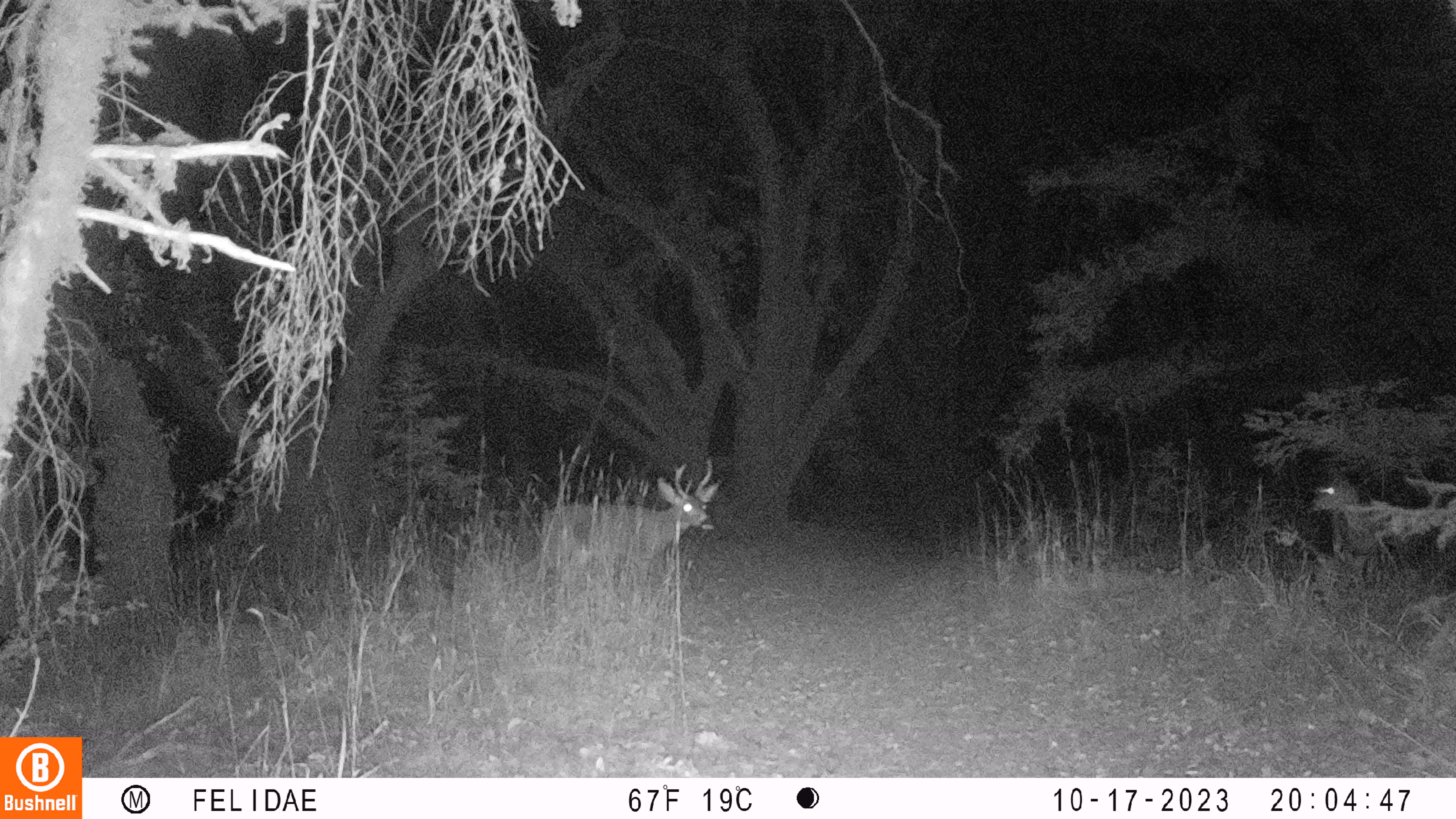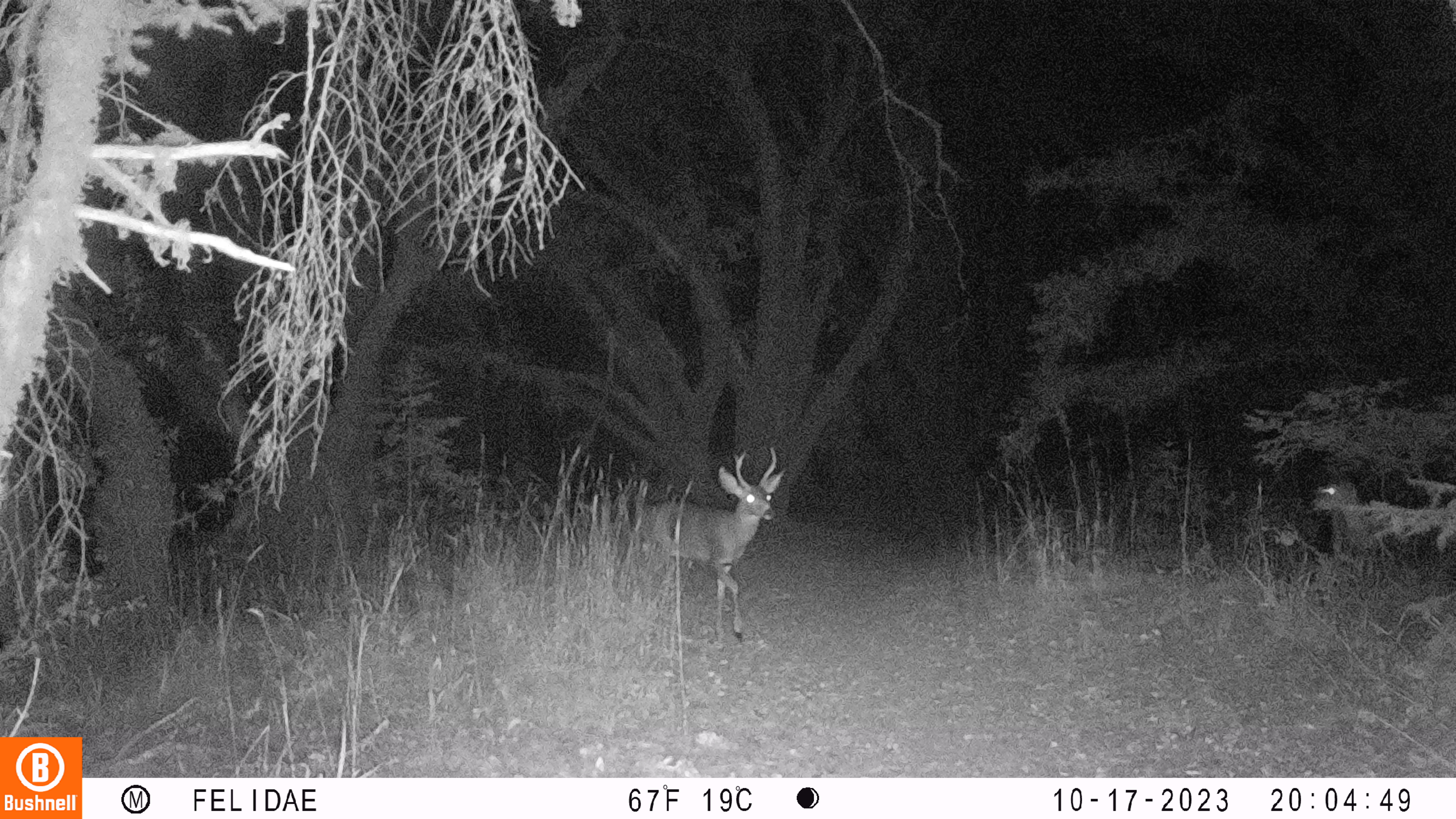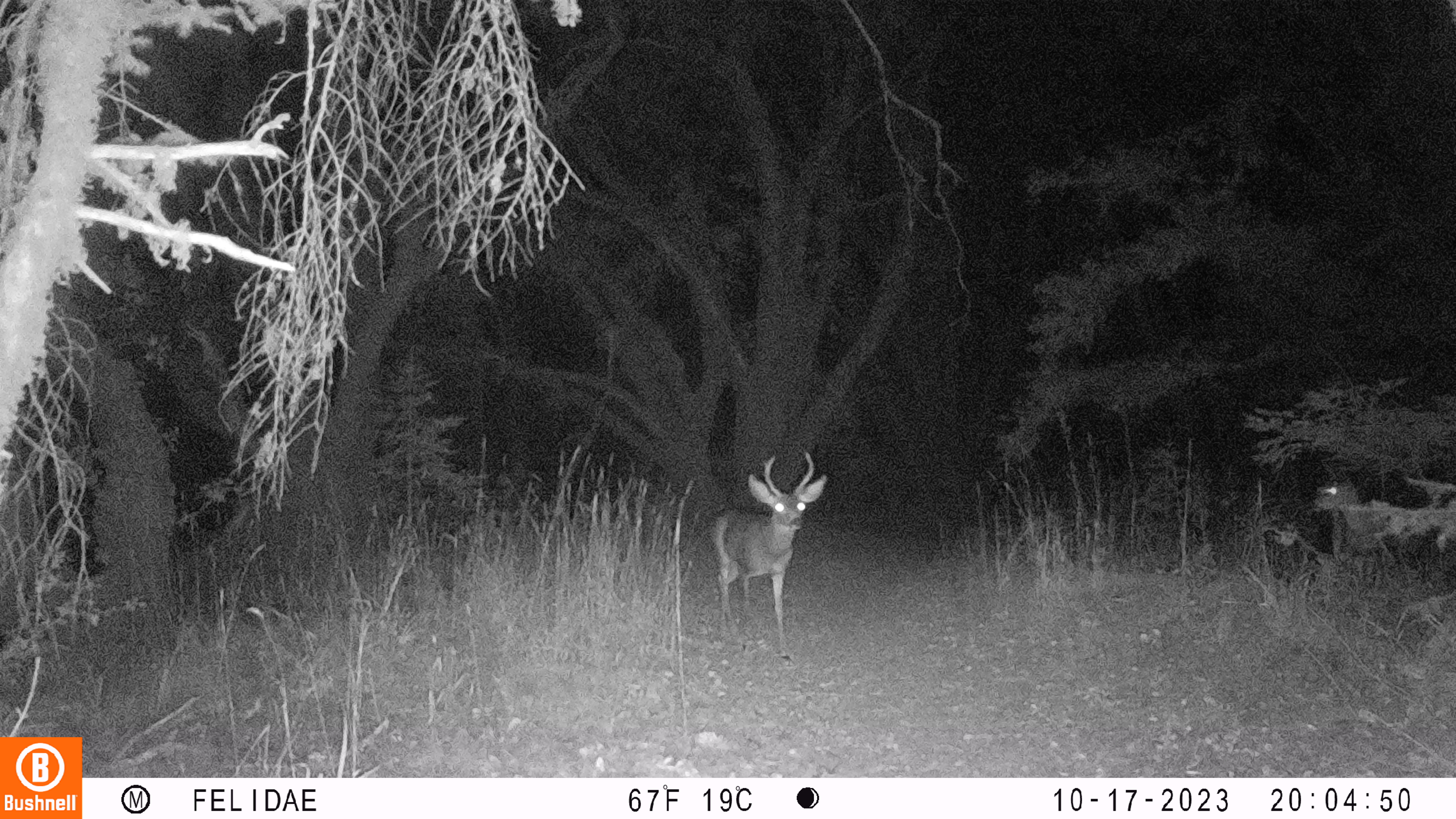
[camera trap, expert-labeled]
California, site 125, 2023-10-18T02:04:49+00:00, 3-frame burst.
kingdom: Animalia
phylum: Chordata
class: Mammalia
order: Artiodactyla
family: Cervidae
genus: Odocoileus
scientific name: Odocoileus hemionus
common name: mule deer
Mule deer (Odocoileus hemionus).